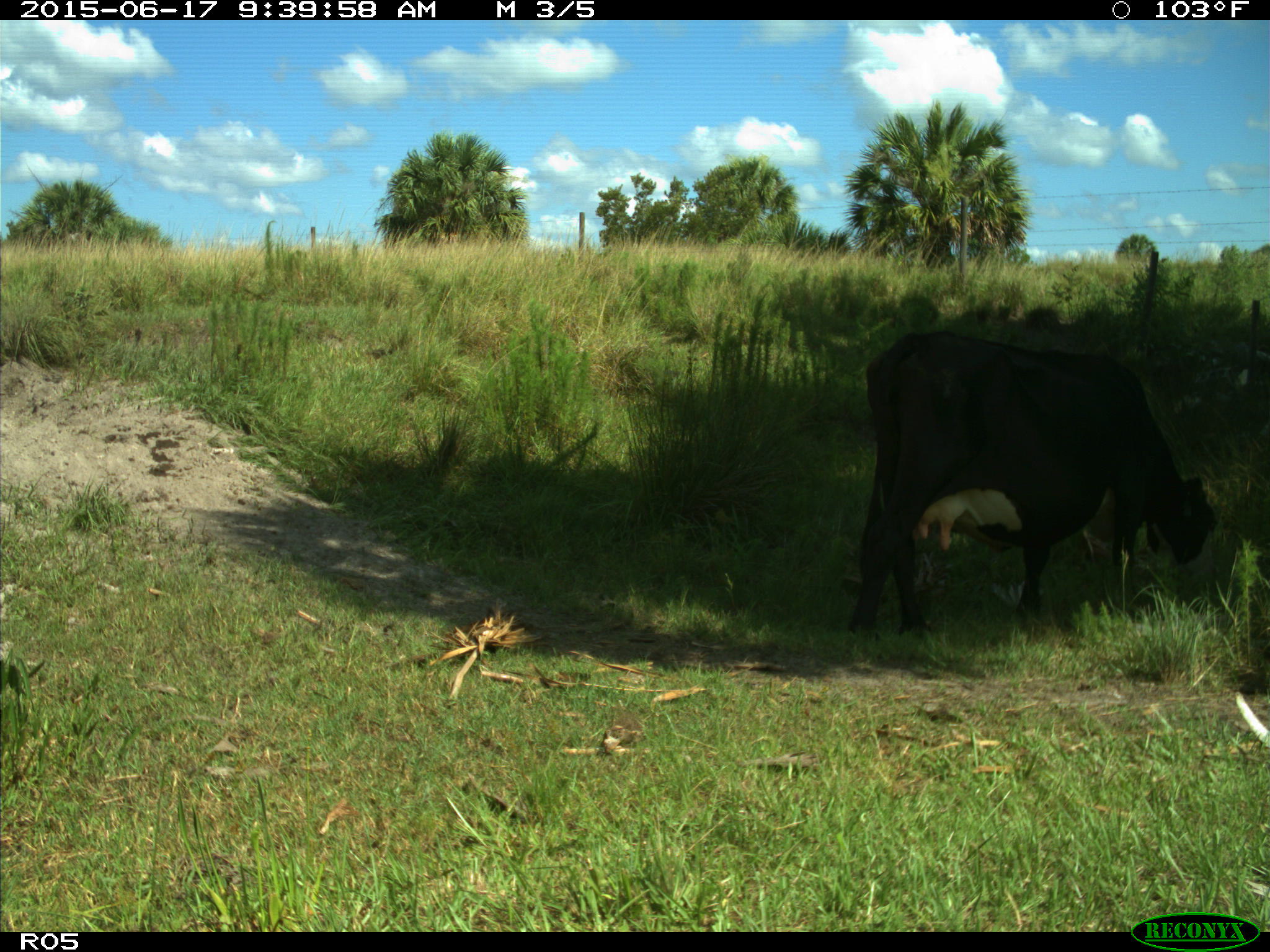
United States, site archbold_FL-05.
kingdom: Animalia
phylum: Chordata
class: Mammalia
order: Artiodactyla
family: Bovidae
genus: Bos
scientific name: Bos taurus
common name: domestic cow